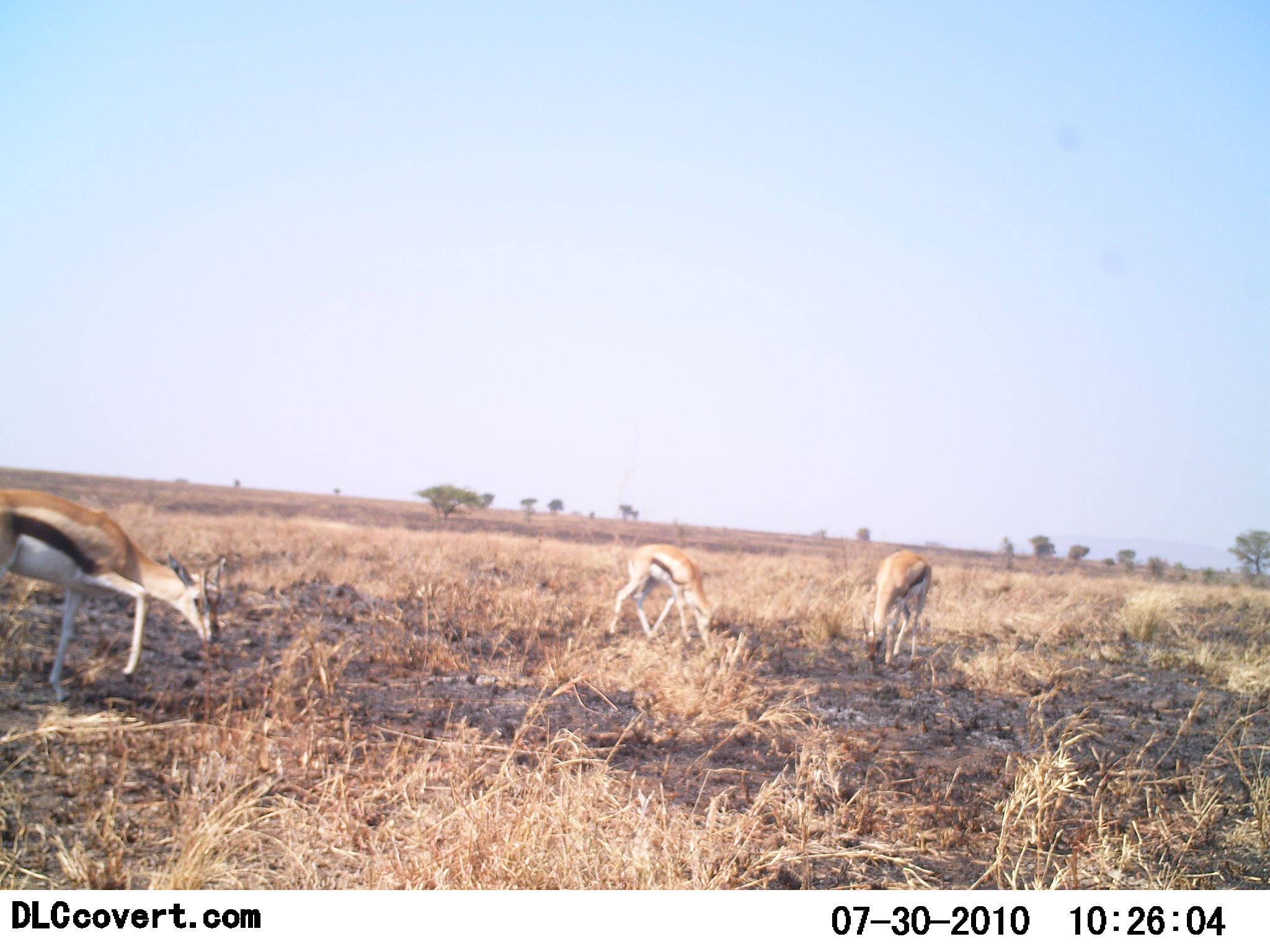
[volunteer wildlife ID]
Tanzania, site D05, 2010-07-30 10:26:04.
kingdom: Animalia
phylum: Chordata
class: Mammalia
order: Artiodactyla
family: Bovidae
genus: Eudorcas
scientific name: Eudorcas thomsonii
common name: thomson's gazelle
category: gazellethomsons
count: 3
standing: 20%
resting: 0%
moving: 5%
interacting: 0%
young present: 0%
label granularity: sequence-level